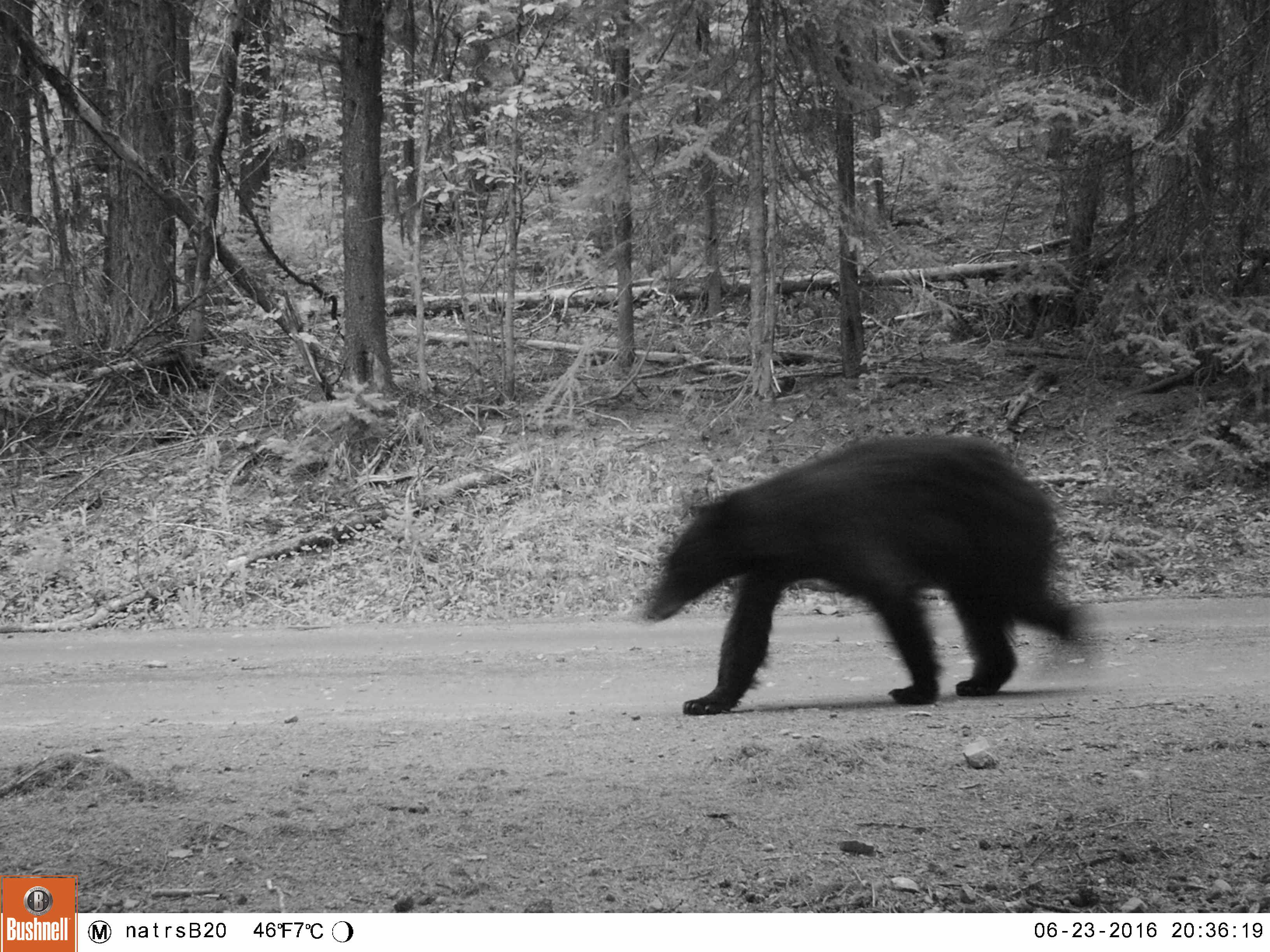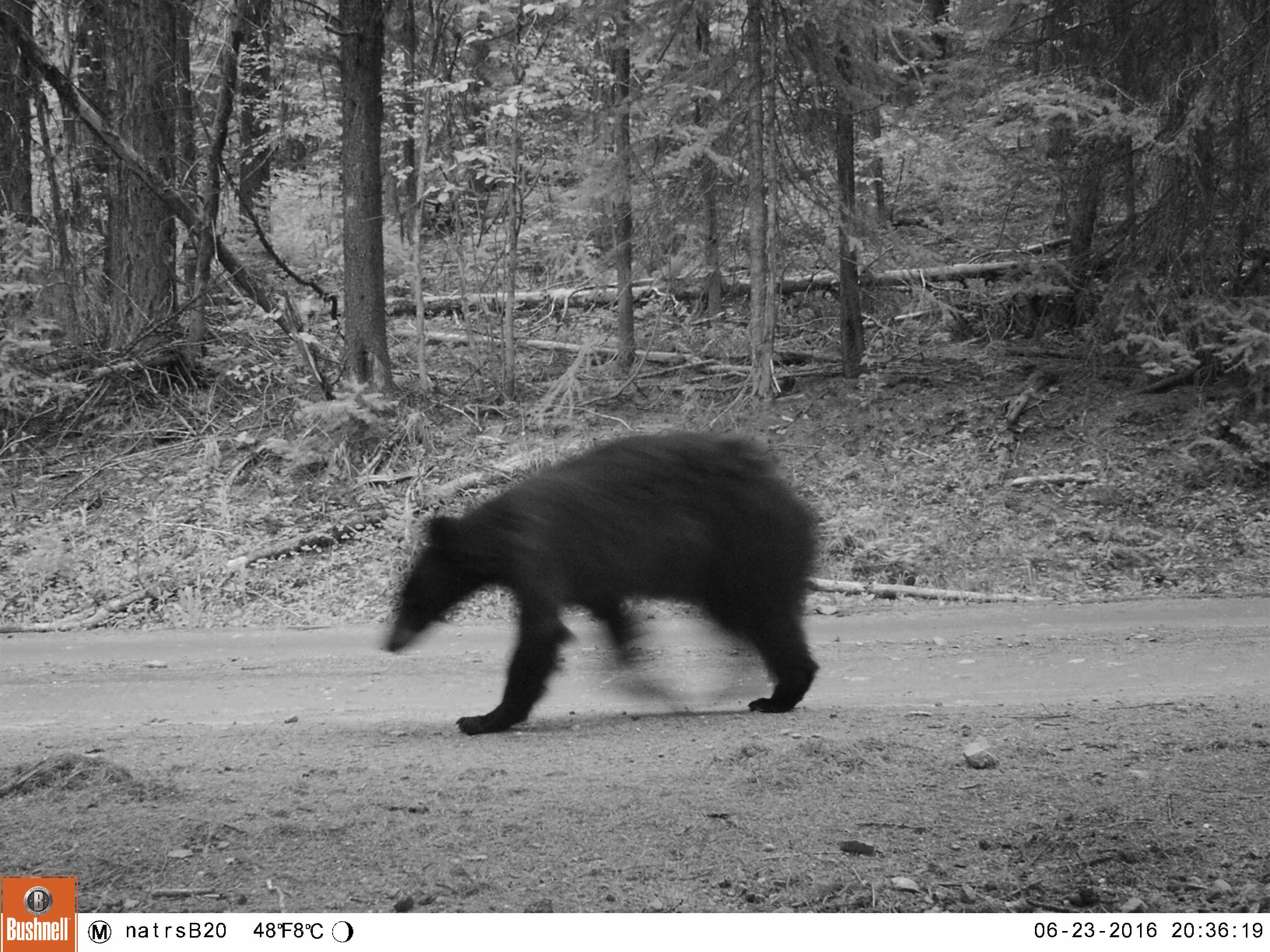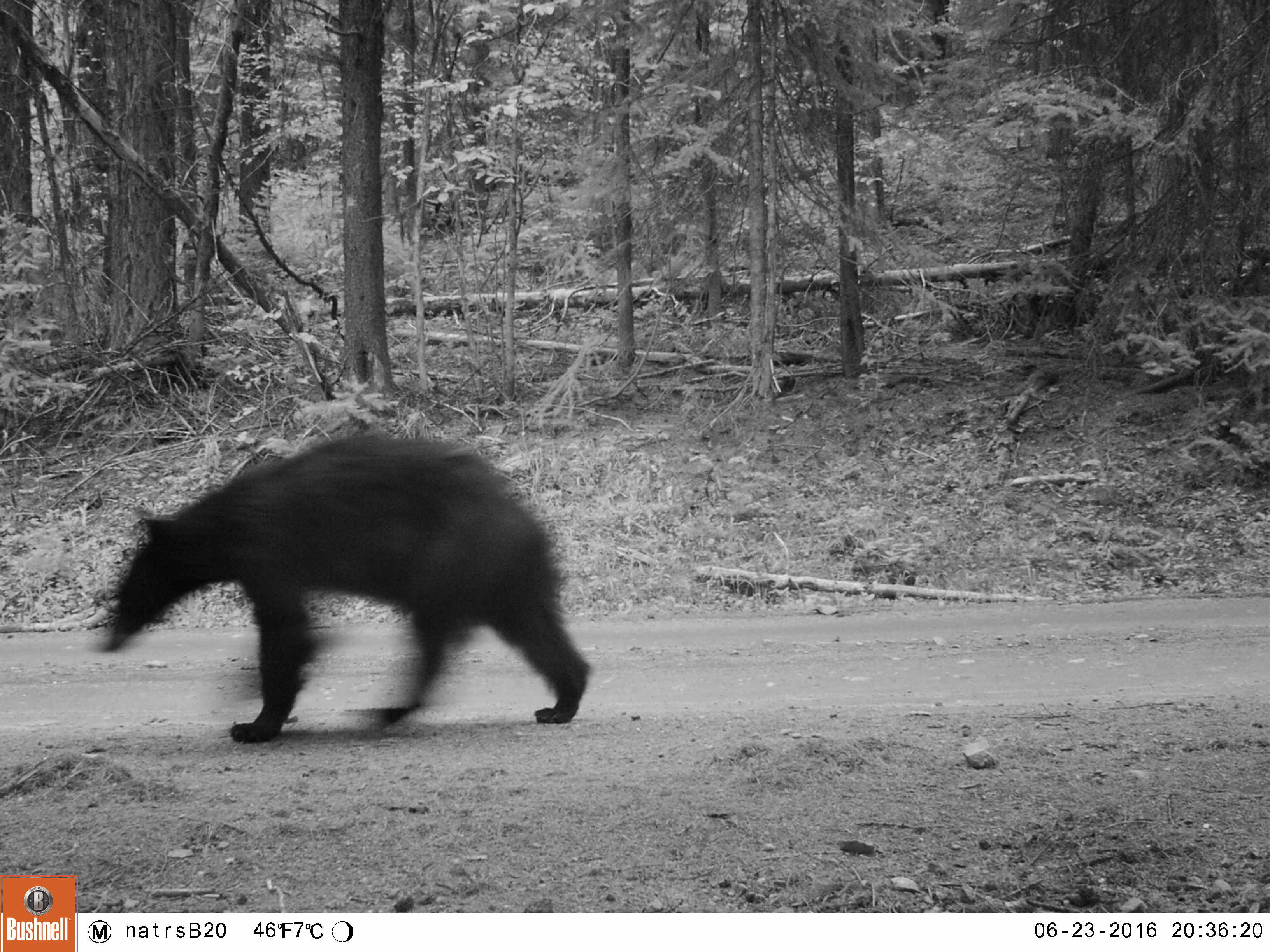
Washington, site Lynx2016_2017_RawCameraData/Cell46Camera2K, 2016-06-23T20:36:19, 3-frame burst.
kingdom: Animalia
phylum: Chordata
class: Mammalia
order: Carnivora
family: Ursidae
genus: Ursus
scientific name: Ursus americanus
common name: american black bear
Ursus americanus (american black bear). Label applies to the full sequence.